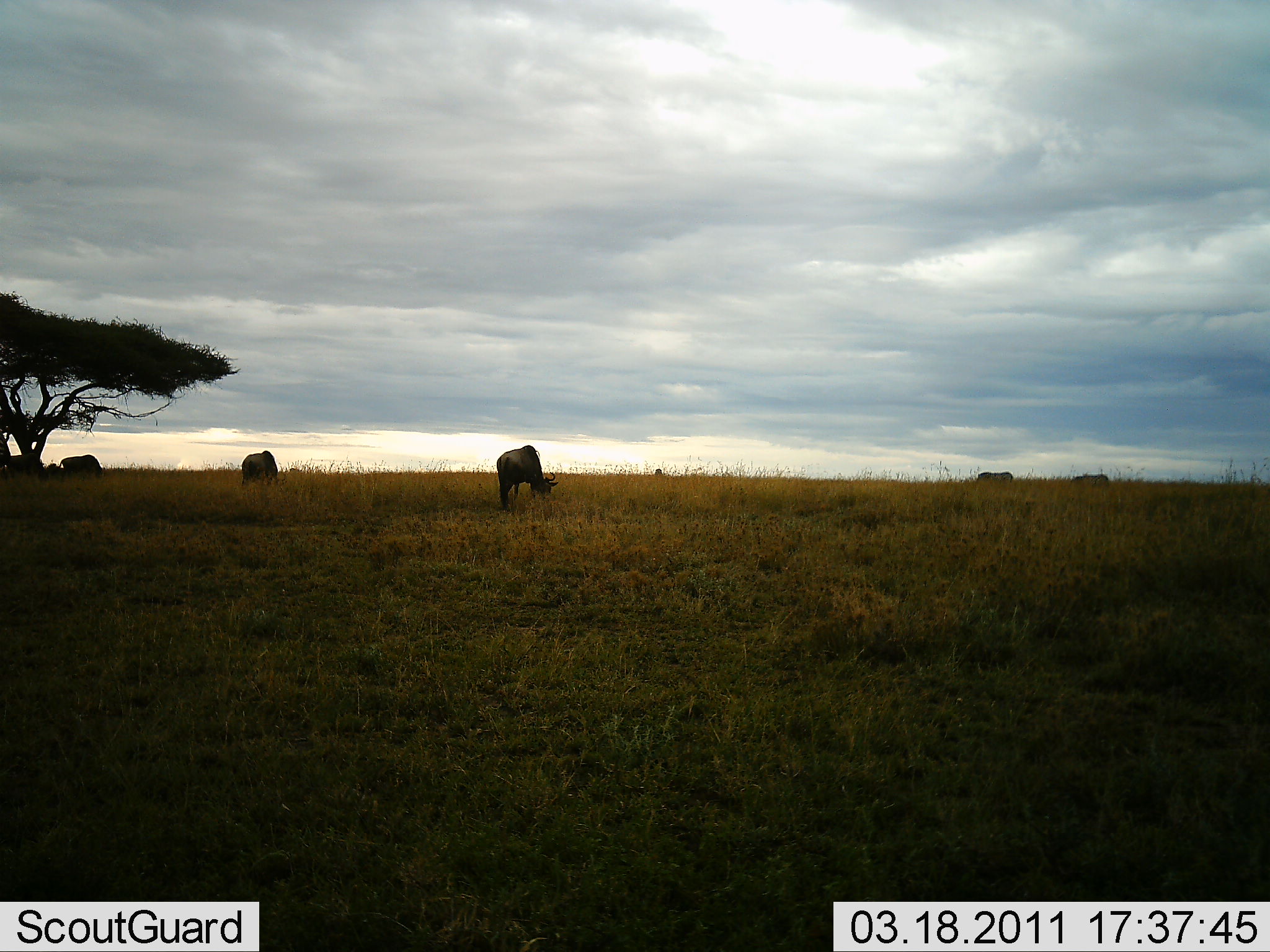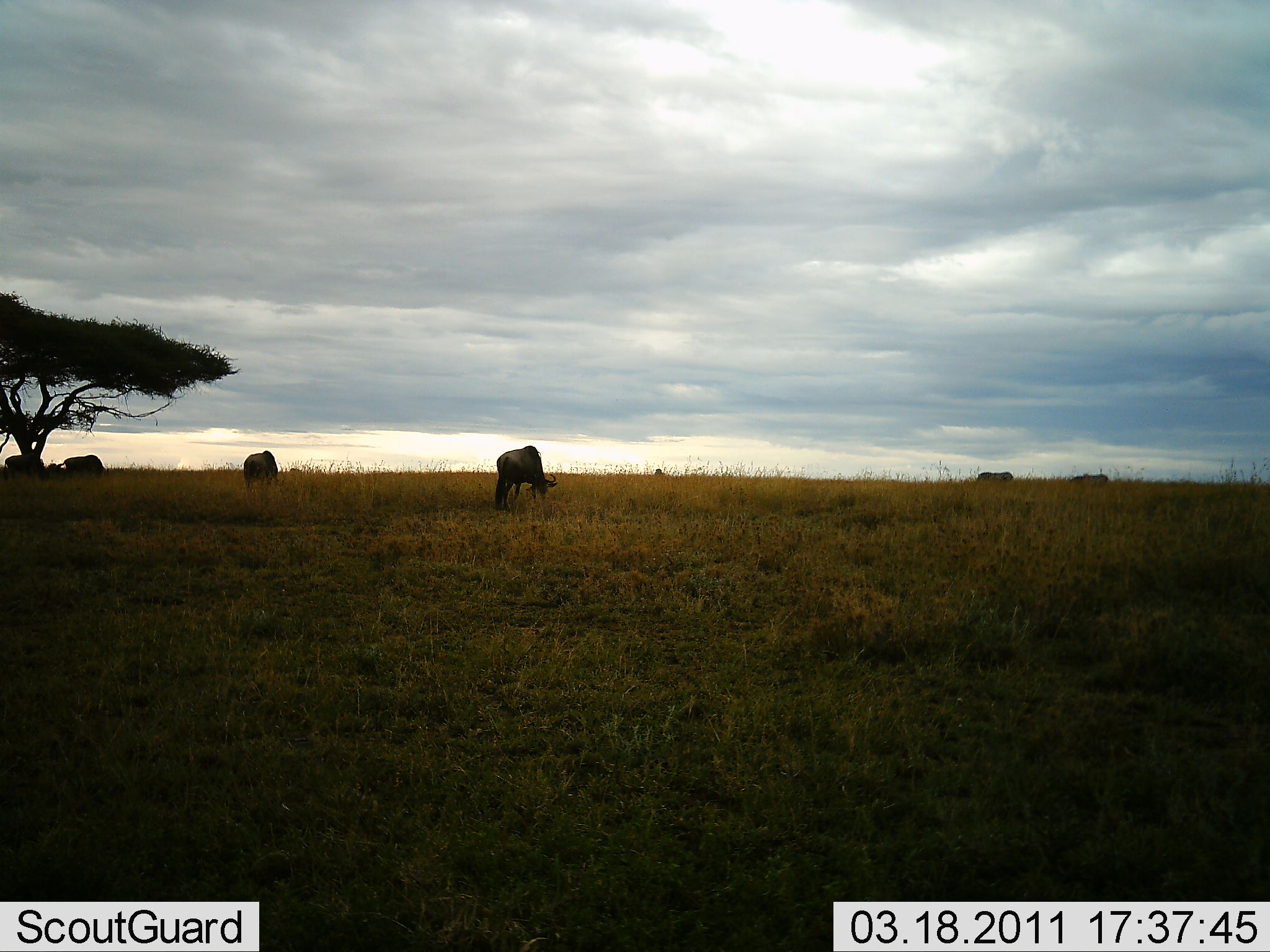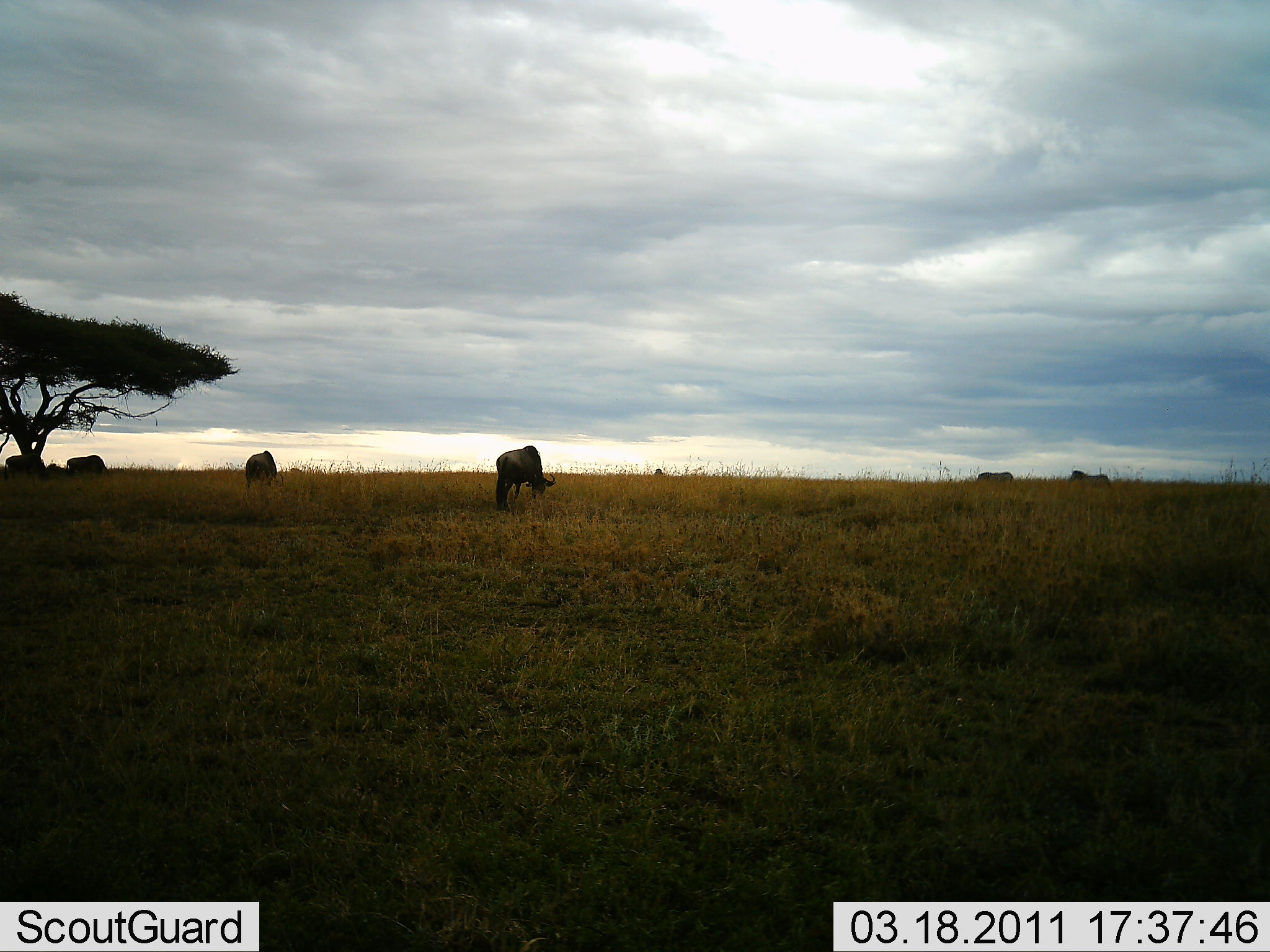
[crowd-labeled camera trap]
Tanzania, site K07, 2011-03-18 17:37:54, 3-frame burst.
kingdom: Animalia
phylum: Chordata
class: Mammalia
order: Artiodactyla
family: Bovidae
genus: Connochaetes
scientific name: Connochaetes taurinus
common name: blue wildebeest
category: wildebeest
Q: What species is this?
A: Wildebeest (blue wildebeest) (Connochaetes taurinus).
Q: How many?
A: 6.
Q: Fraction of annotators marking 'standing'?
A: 36%.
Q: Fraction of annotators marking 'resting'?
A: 0%.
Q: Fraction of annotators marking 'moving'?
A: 0%.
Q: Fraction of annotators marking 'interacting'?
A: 0%.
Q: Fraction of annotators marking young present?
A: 0%.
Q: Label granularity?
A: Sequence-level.